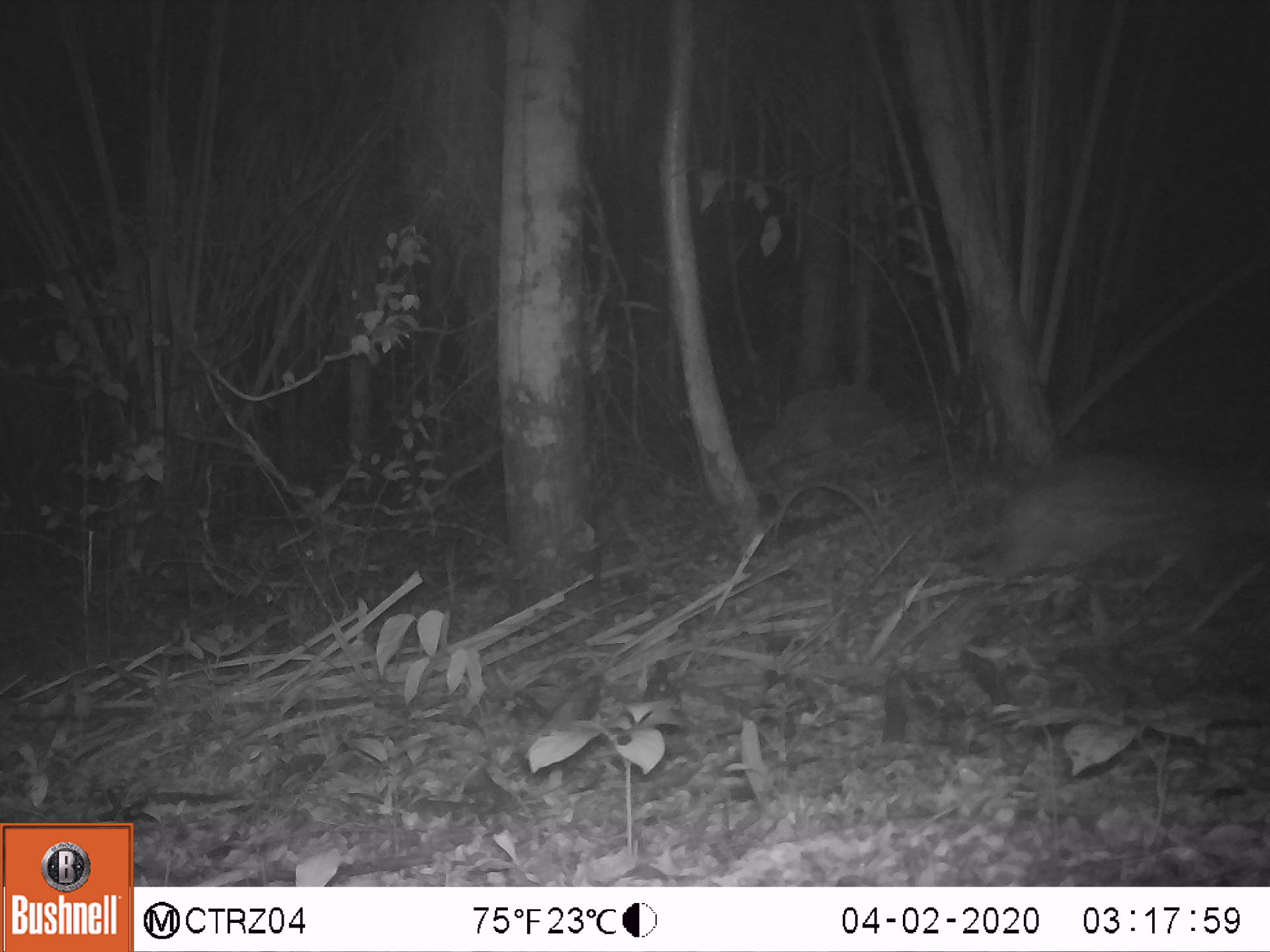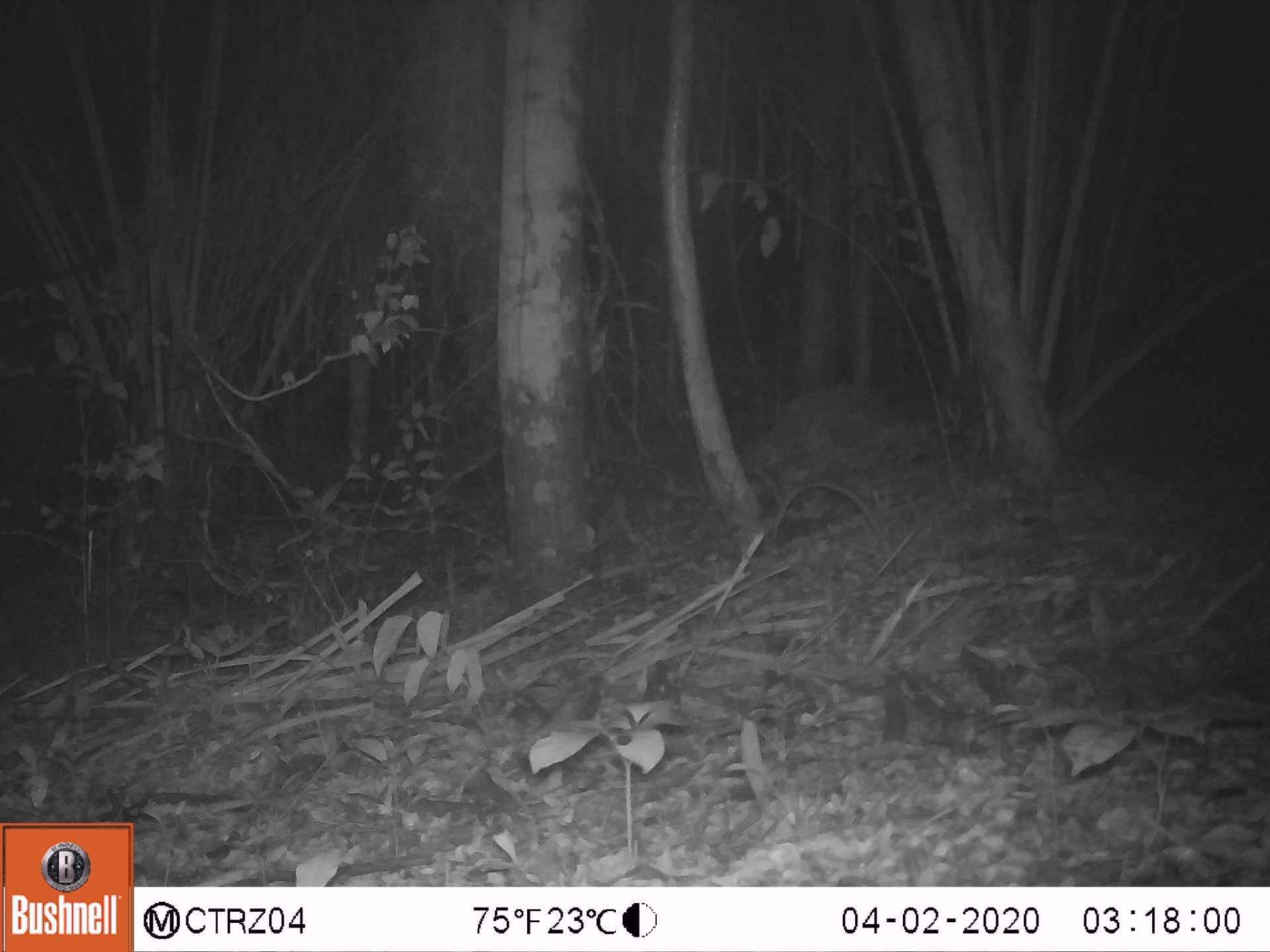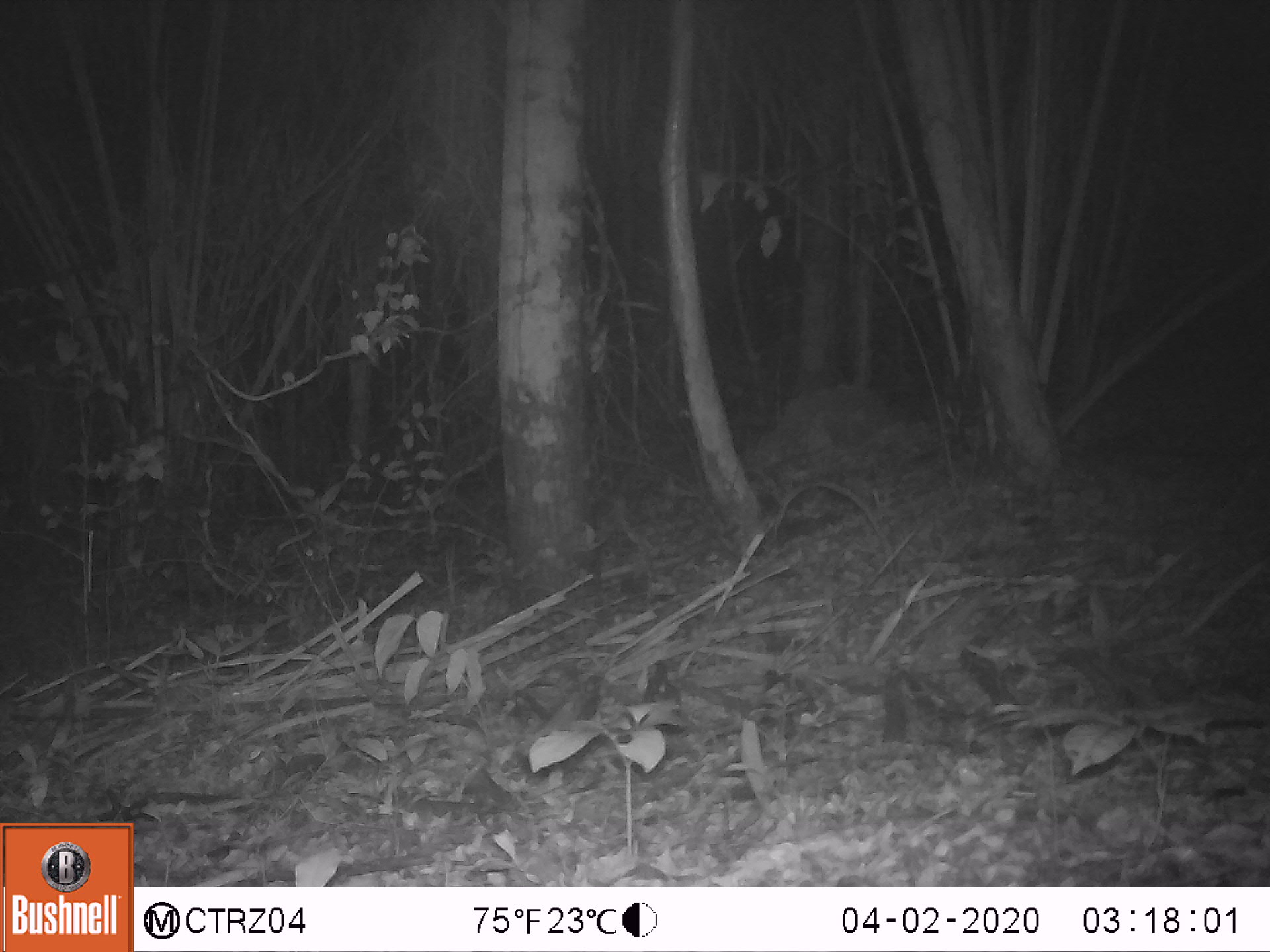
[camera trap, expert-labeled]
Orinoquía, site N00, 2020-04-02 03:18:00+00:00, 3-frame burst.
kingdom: Animalia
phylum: Chordata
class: Mammalia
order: Rodentia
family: Cuniculidae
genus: Cuniculus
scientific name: Cuniculus paca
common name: spotted paca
Spotted paca (Cuniculus paca).